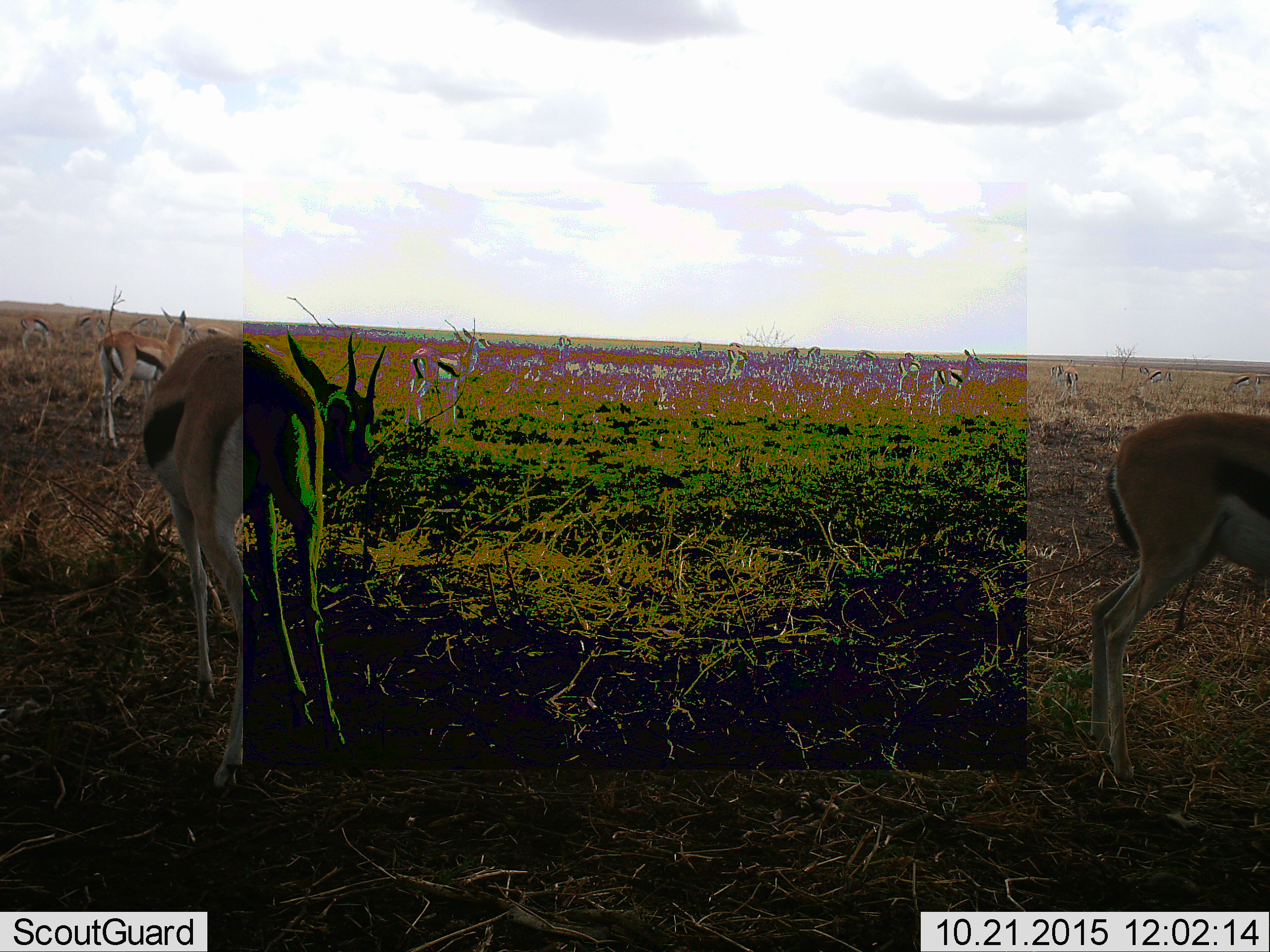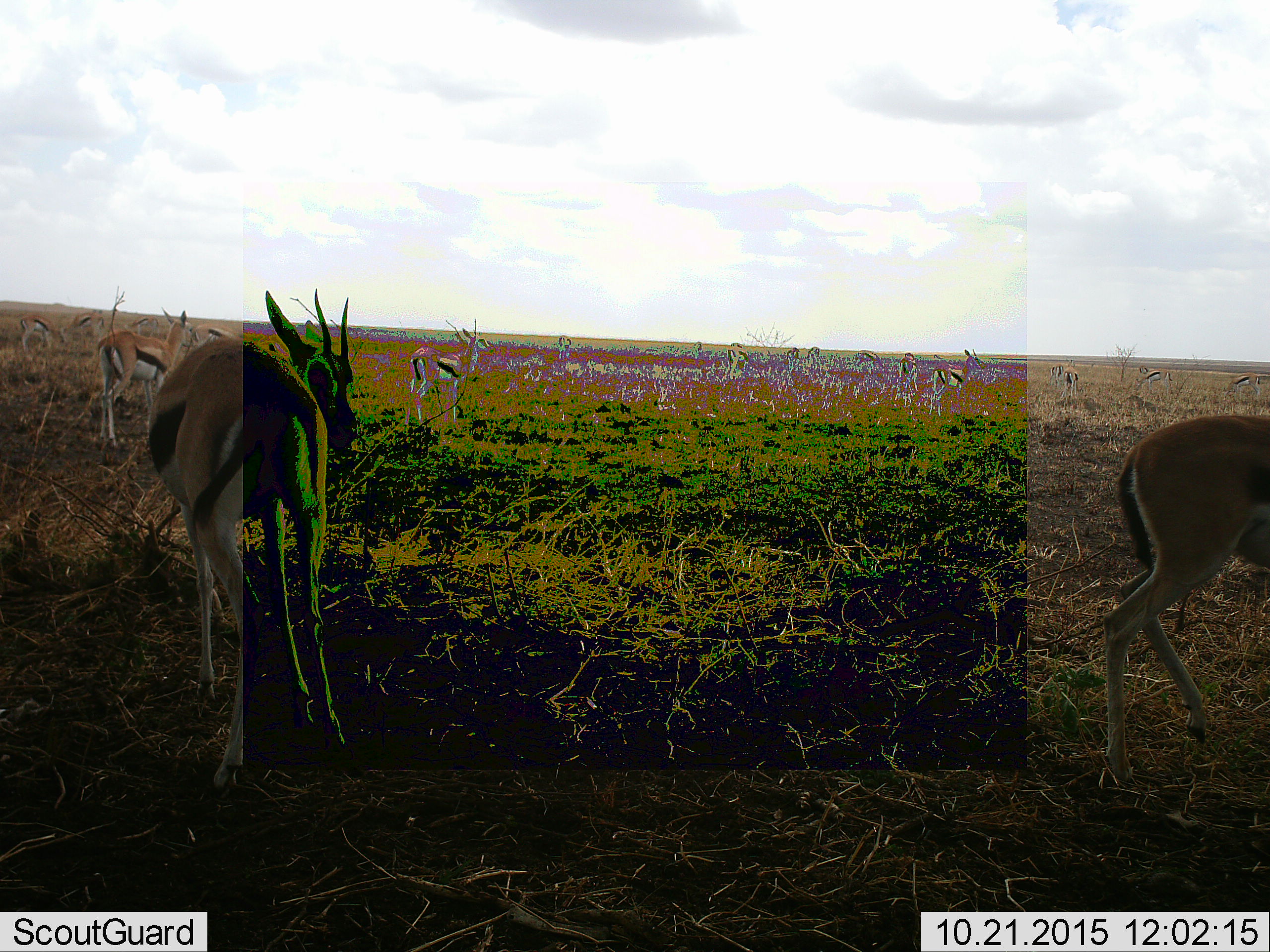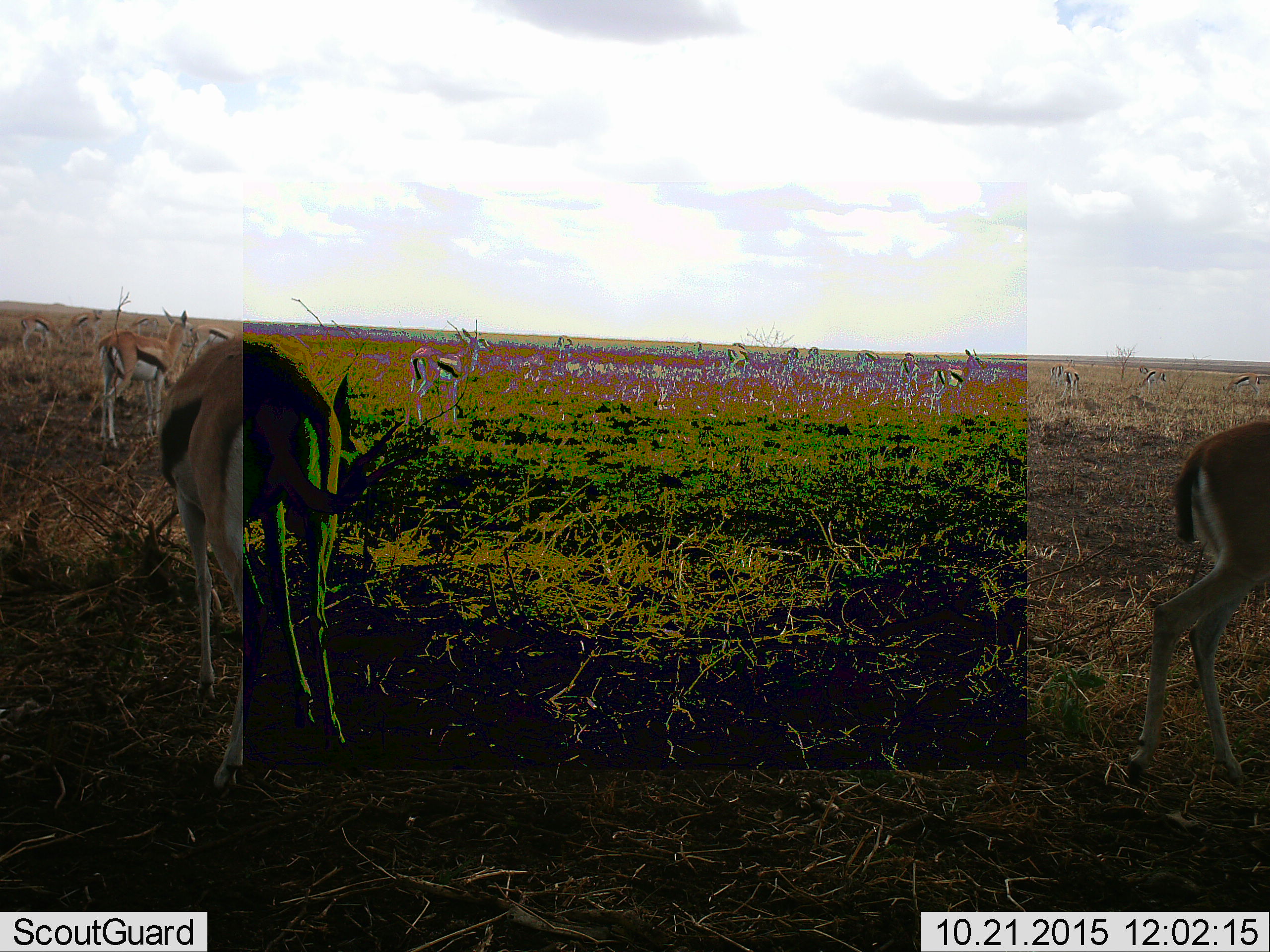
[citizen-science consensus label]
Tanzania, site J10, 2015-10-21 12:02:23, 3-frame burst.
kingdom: Animalia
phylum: Chordata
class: Mammalia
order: Artiodactyla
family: Bovidae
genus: Eudorcas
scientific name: Eudorcas thomsonii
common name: thomson's gazelle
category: gazellethomsons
Gazellethomsons (thomson's gazelle) (Eudorcas thomsonii), count 11-50. Behavior (volunteer vote fractions): standing 44%, resting 0%, moving 56%, interacting 0%. Young present (vote fraction): 0%. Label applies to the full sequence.